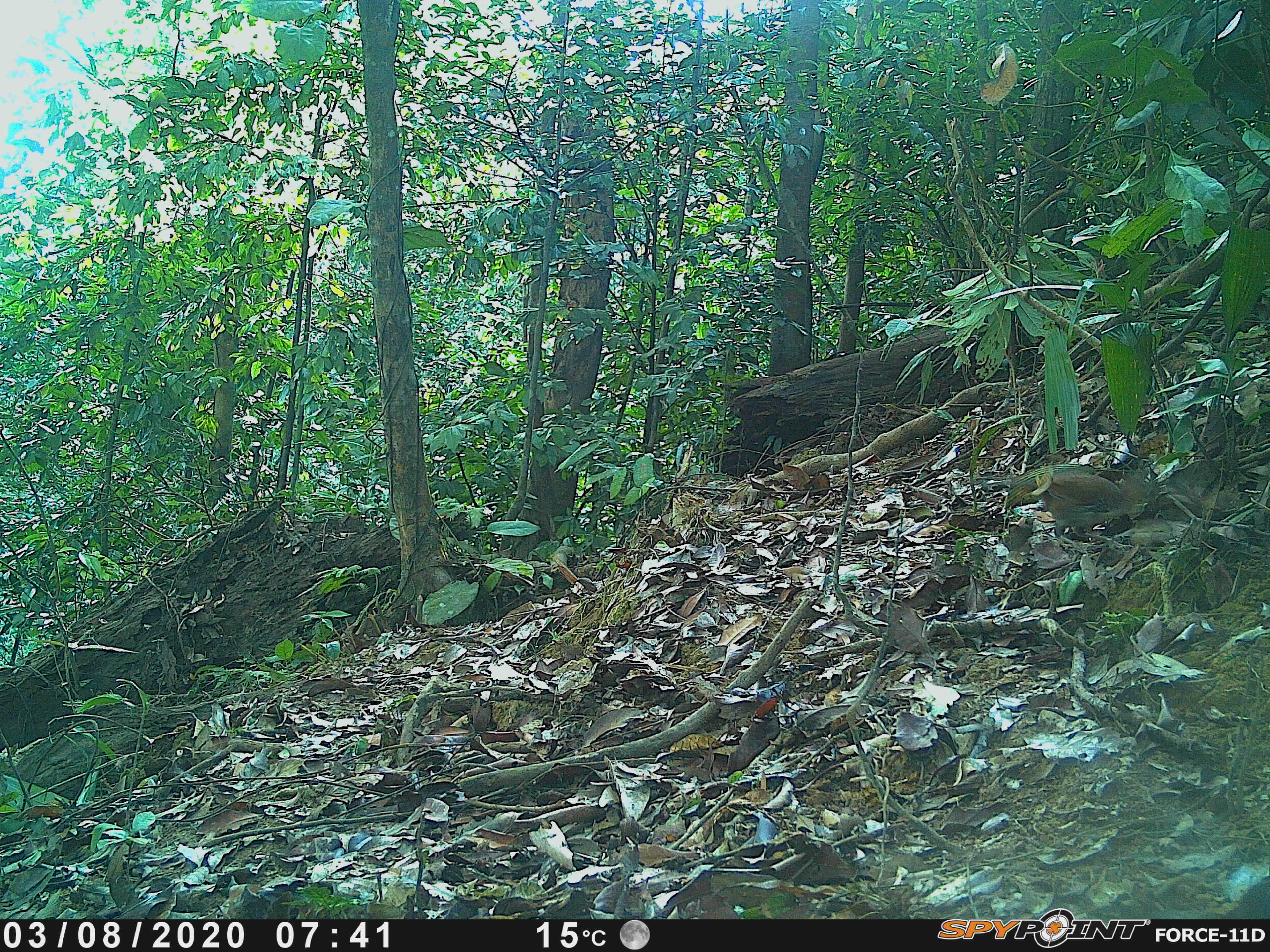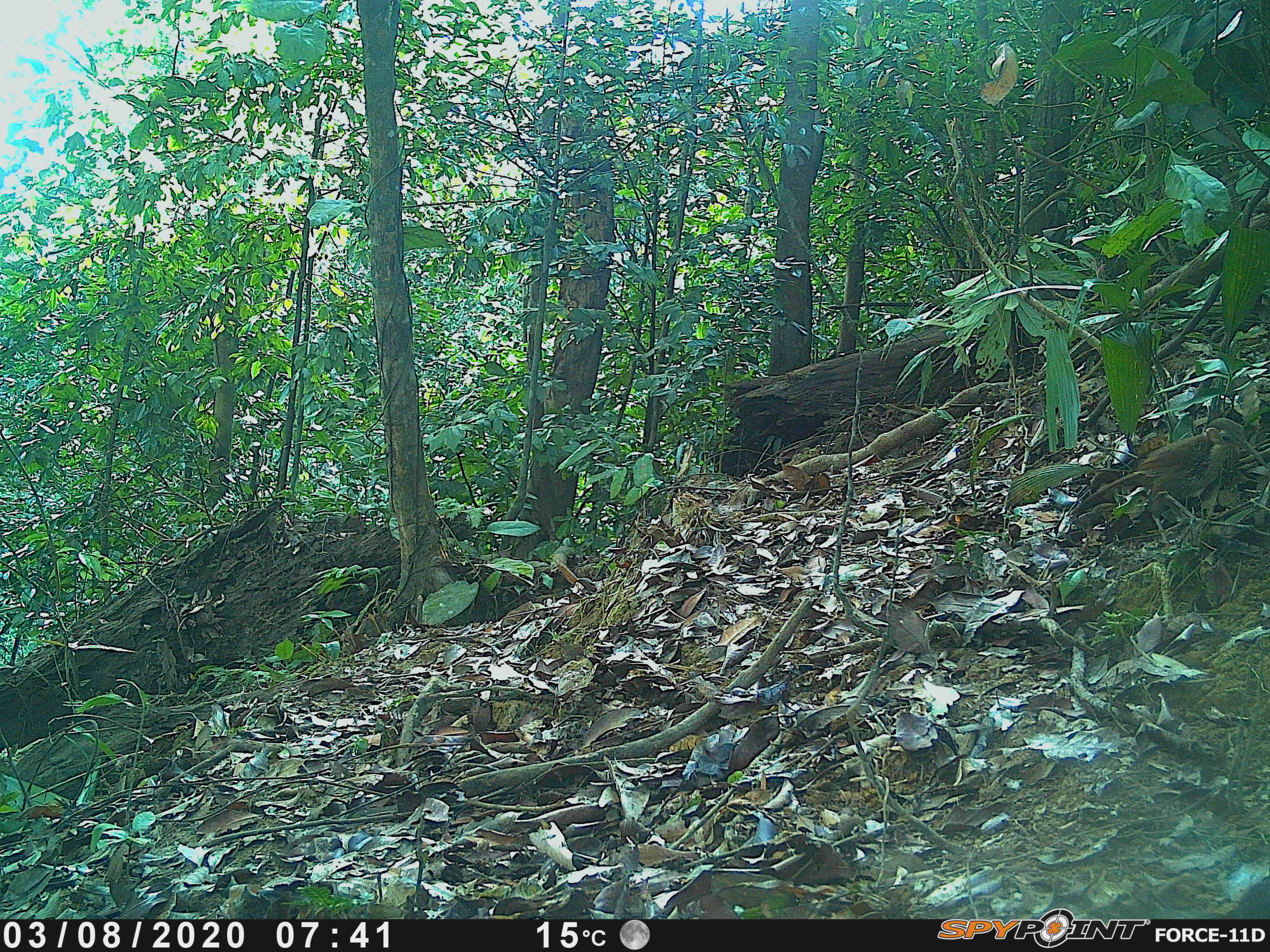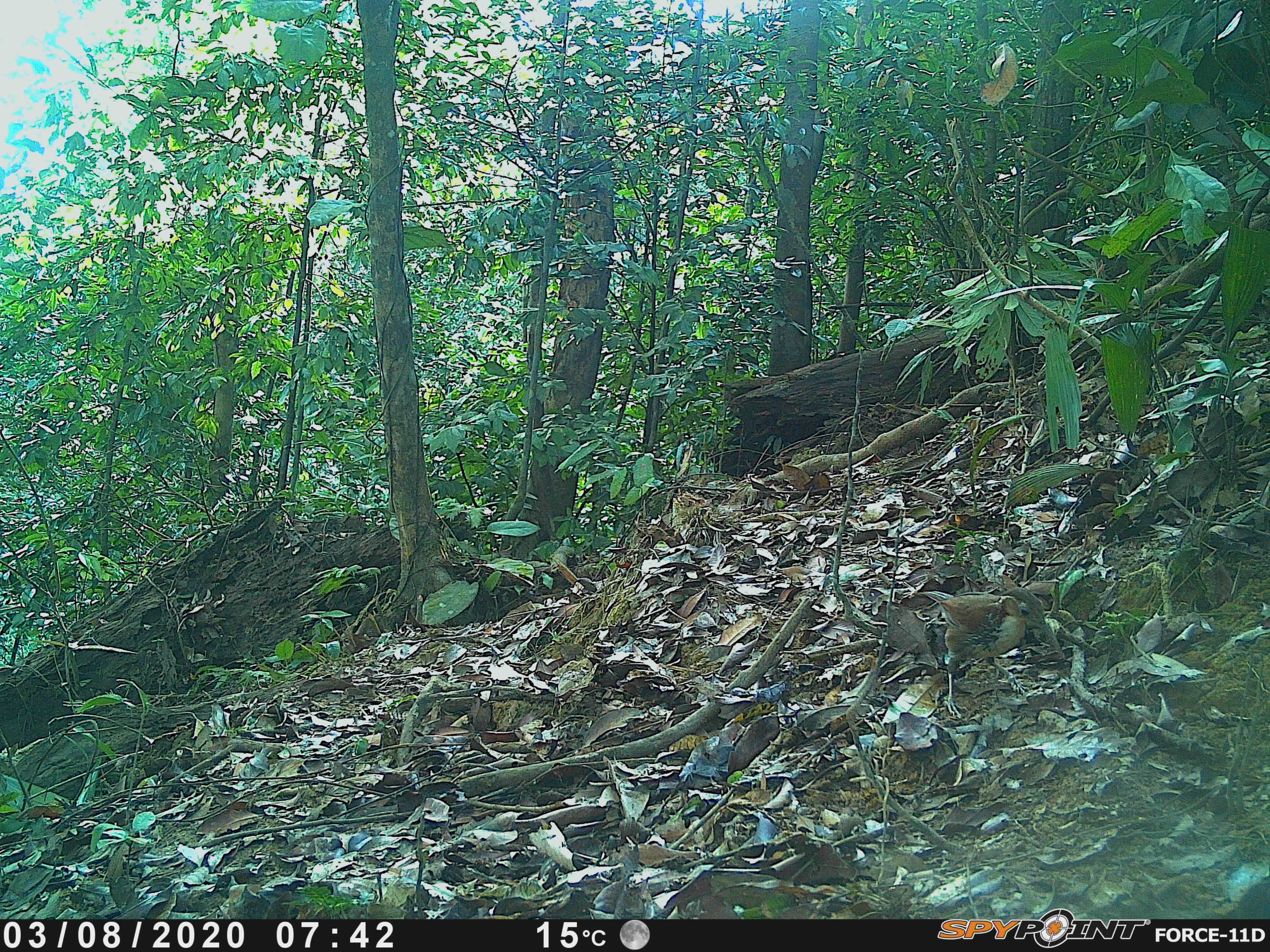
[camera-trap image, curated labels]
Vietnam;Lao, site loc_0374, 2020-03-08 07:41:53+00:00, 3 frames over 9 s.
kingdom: Animalia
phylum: Chordata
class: Aves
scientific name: Aves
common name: bird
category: unidentified bird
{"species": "unidentified bird (bird) (Aves)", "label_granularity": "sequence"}